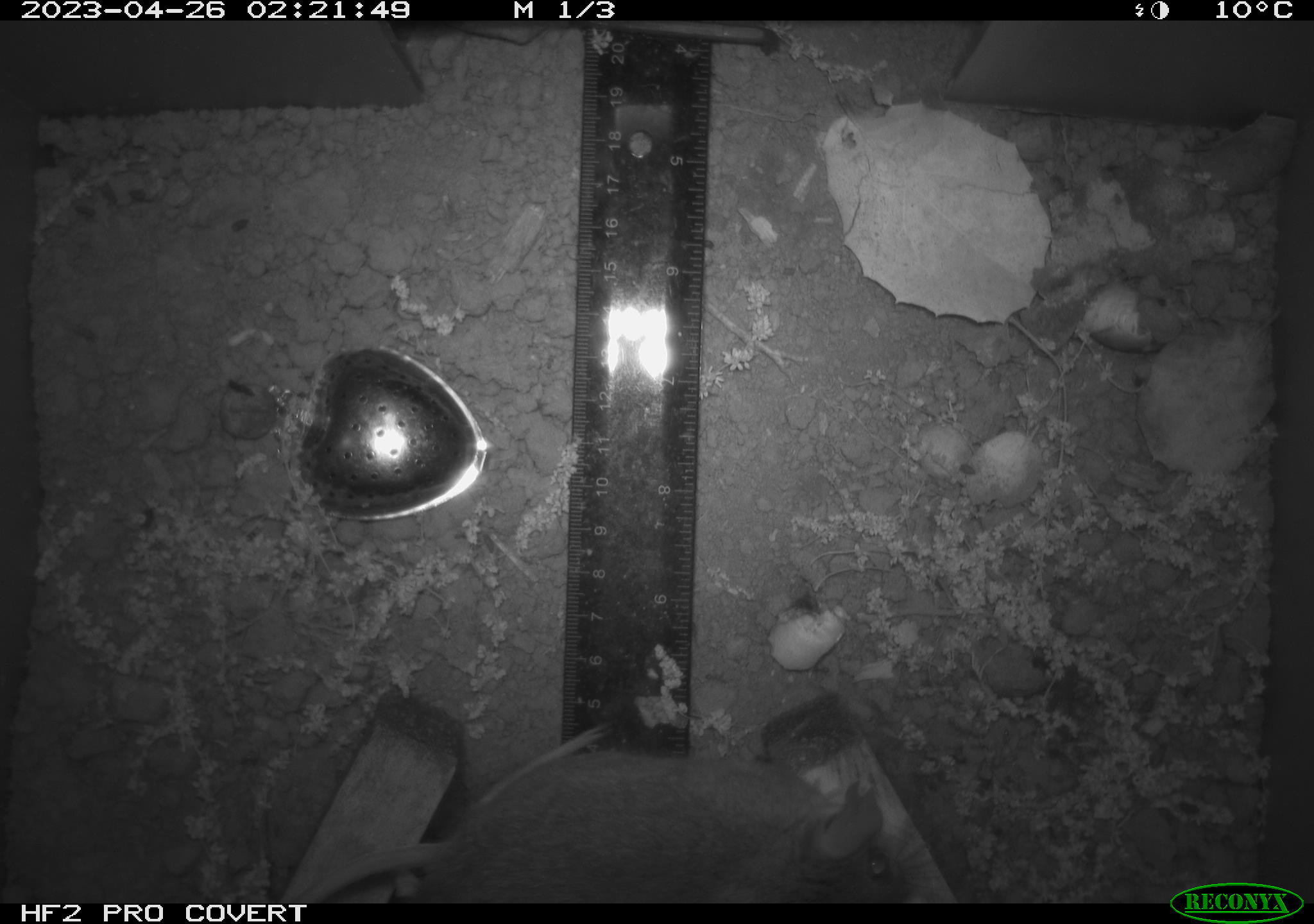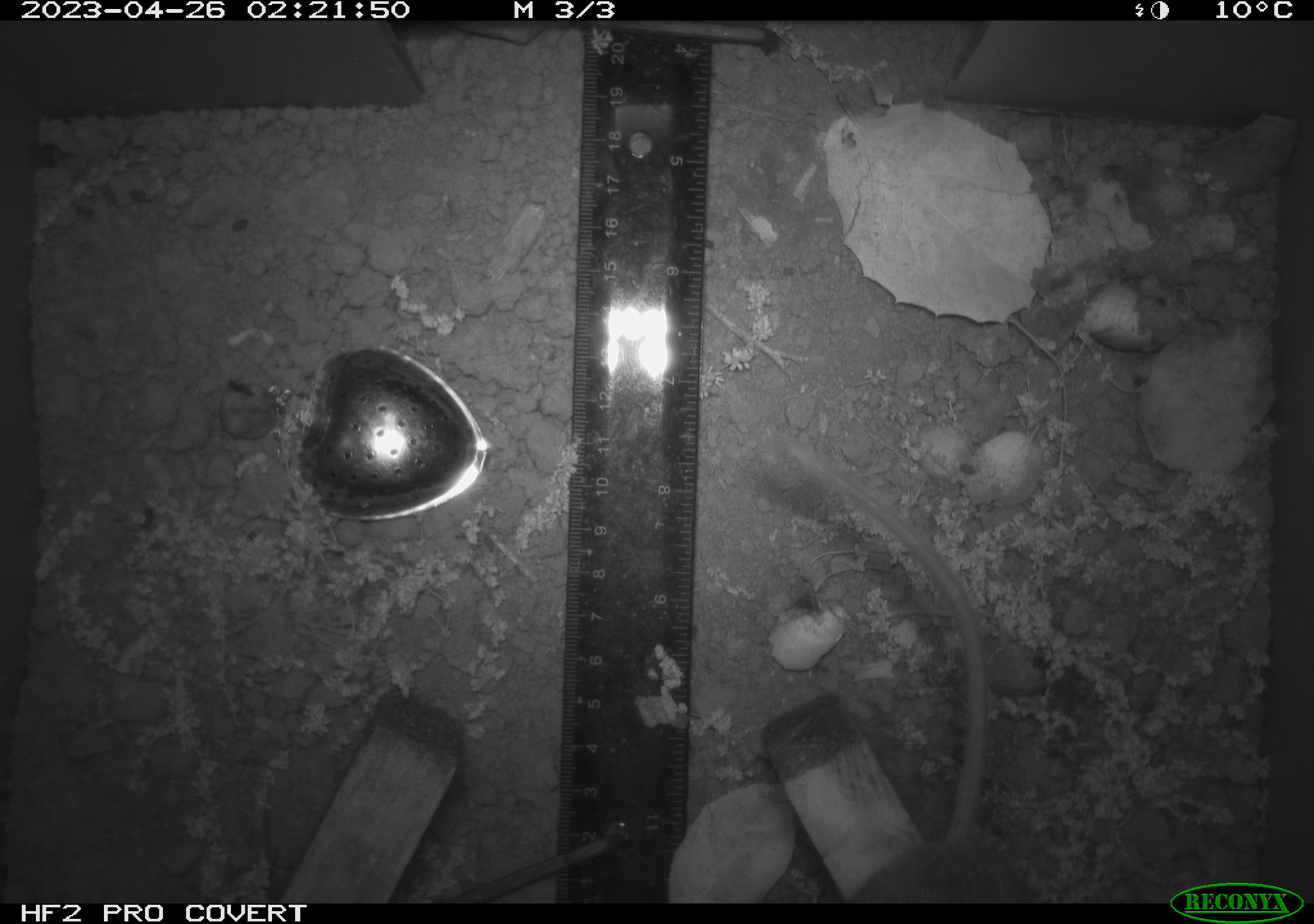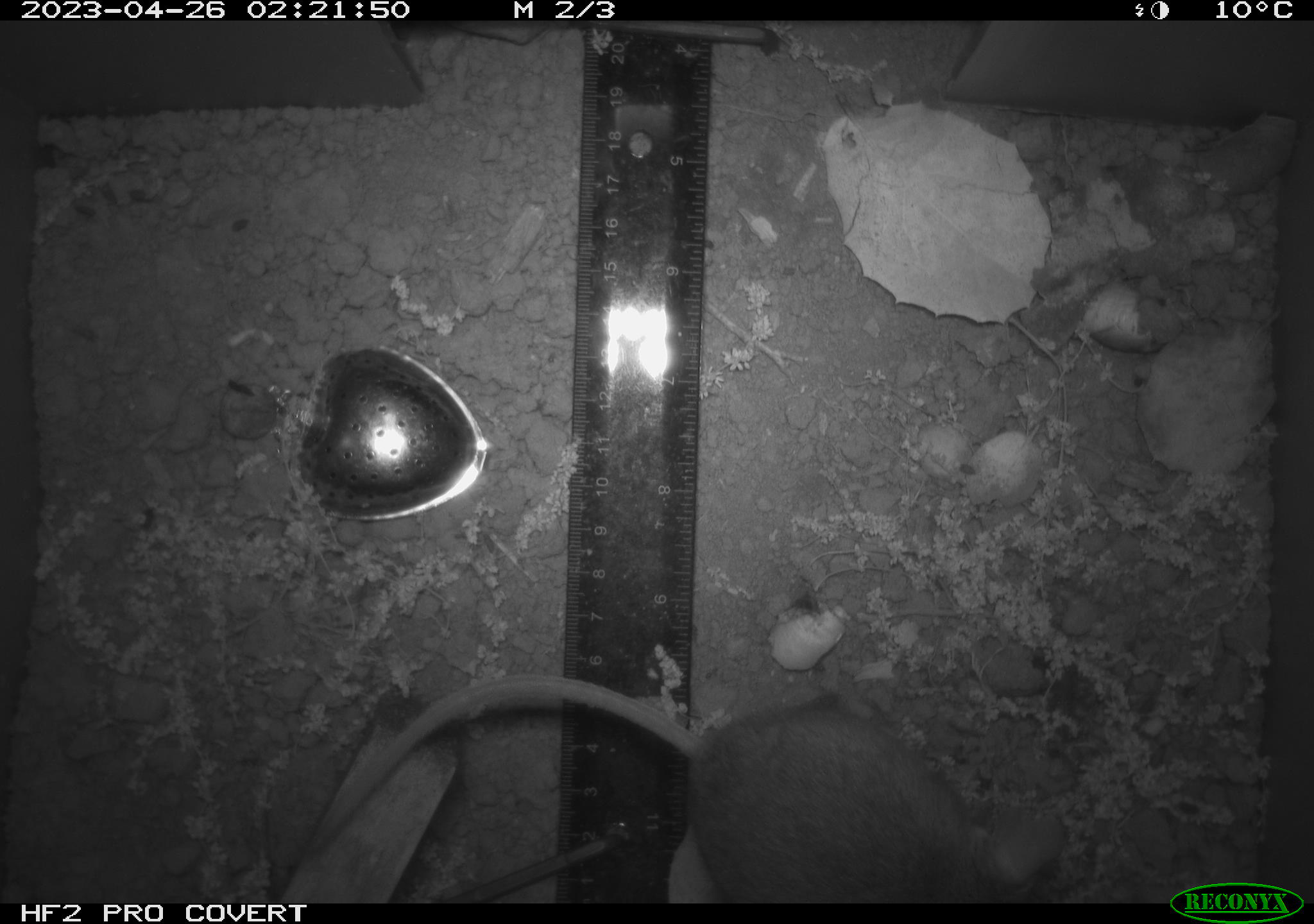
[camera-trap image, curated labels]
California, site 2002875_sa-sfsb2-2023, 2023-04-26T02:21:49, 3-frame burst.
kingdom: Animalia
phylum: Chordata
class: Mammalia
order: Rodentia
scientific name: Rodentia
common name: mouse species